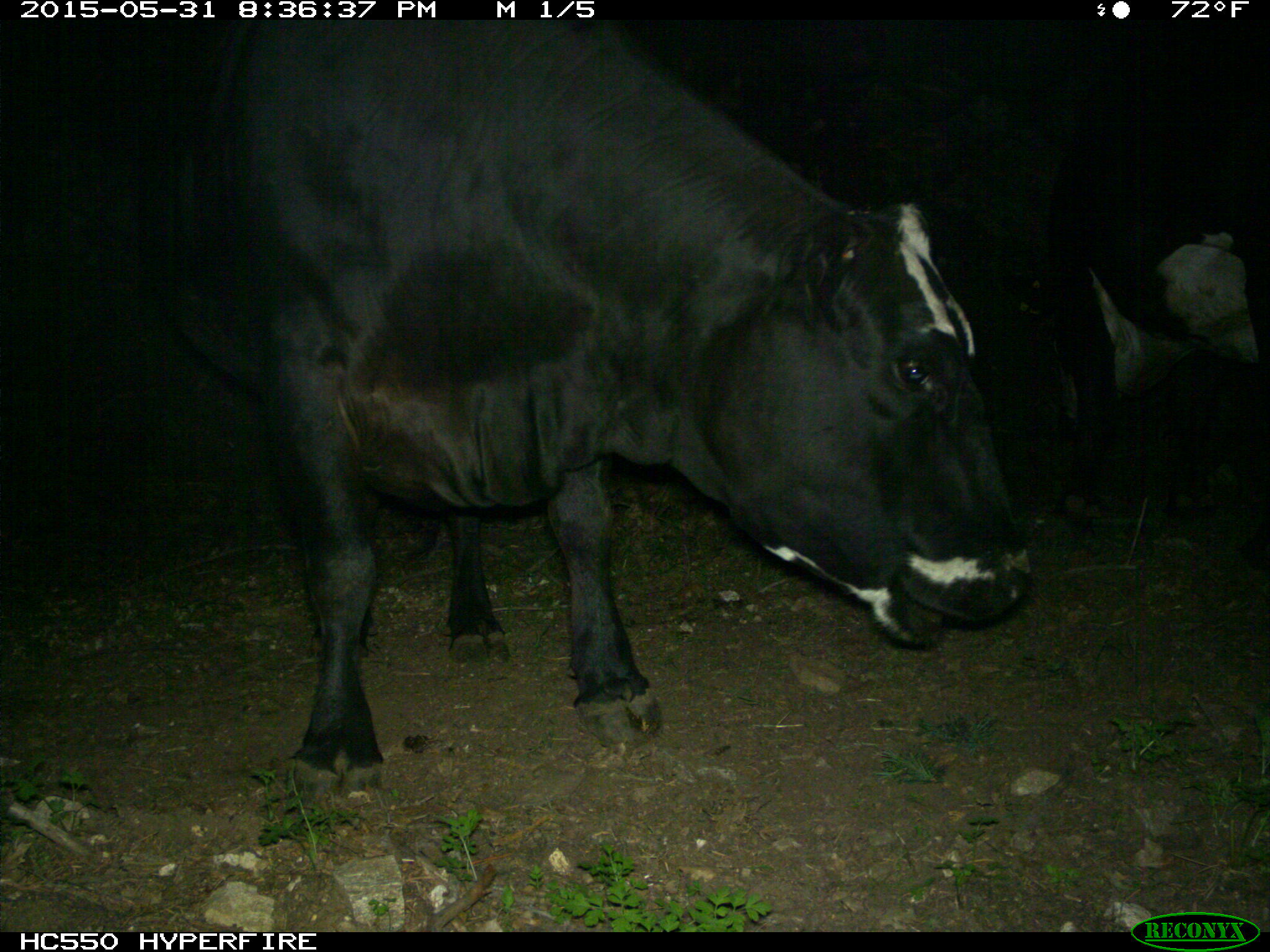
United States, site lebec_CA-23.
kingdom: Animalia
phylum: Chordata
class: Mammalia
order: Artiodactyla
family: Bovidae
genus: Bos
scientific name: Bos taurus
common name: domestic cow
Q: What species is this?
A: Bos taurus (domestic cow).